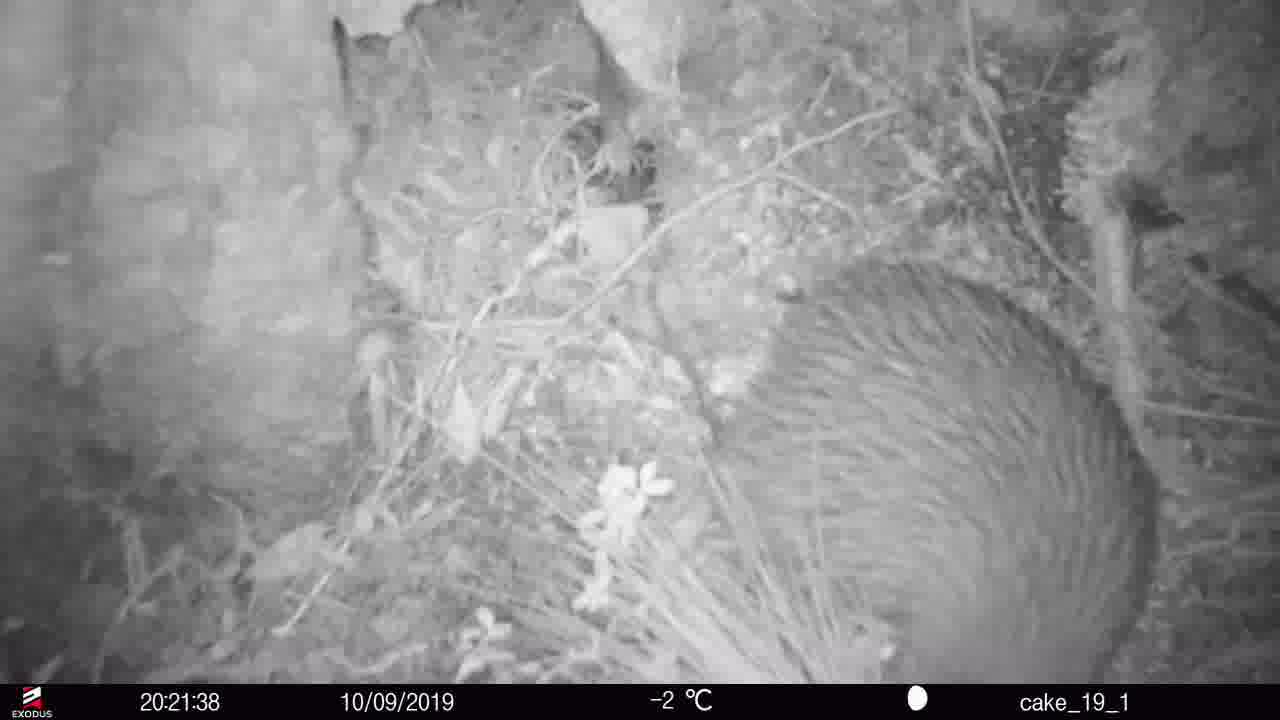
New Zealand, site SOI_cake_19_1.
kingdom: Animalia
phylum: Chordata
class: Aves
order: Apterygiformes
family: Apterygidae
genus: Apteryx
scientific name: Apteryx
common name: kiwi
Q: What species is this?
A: Kiwi (Apteryx).